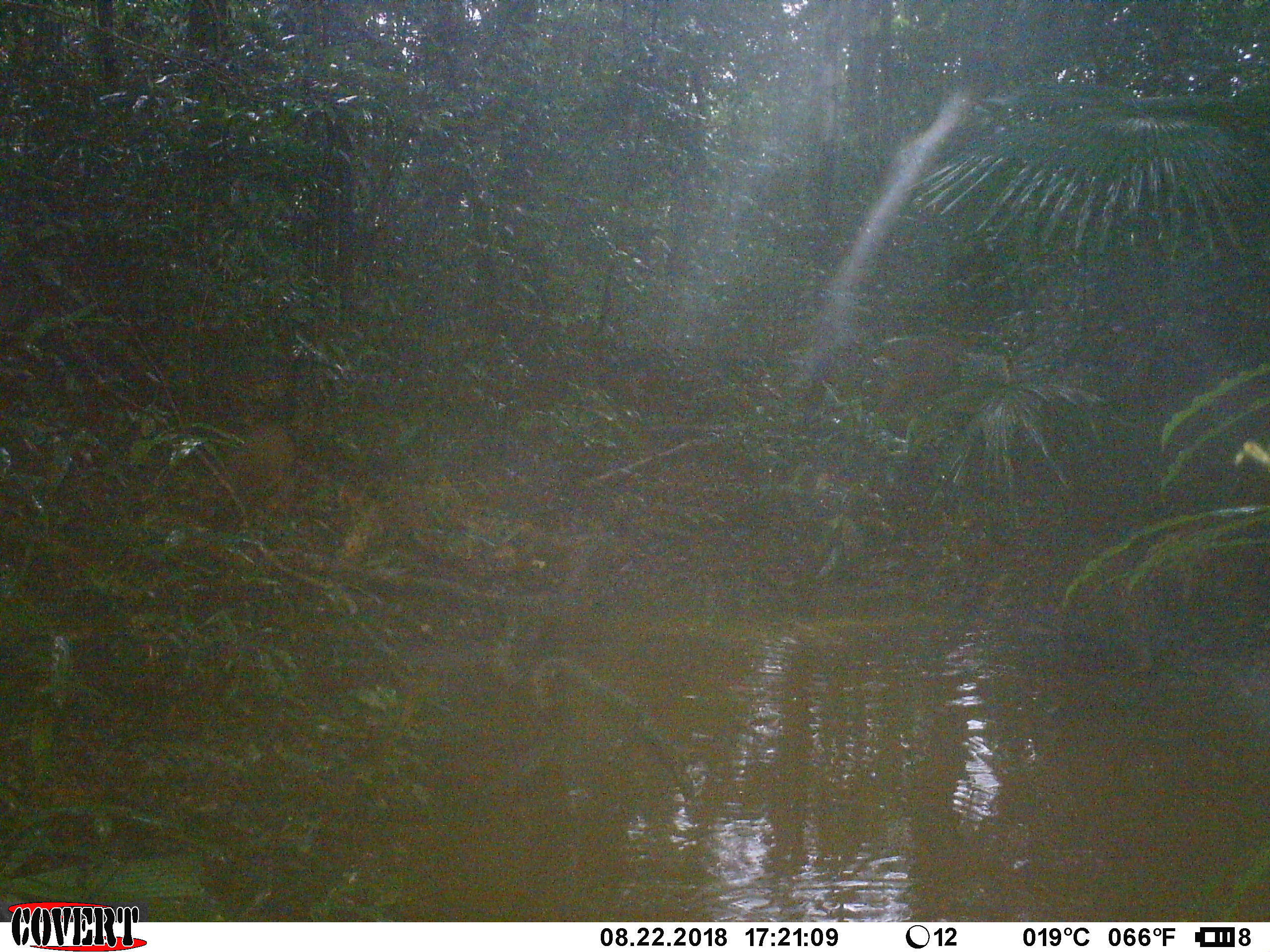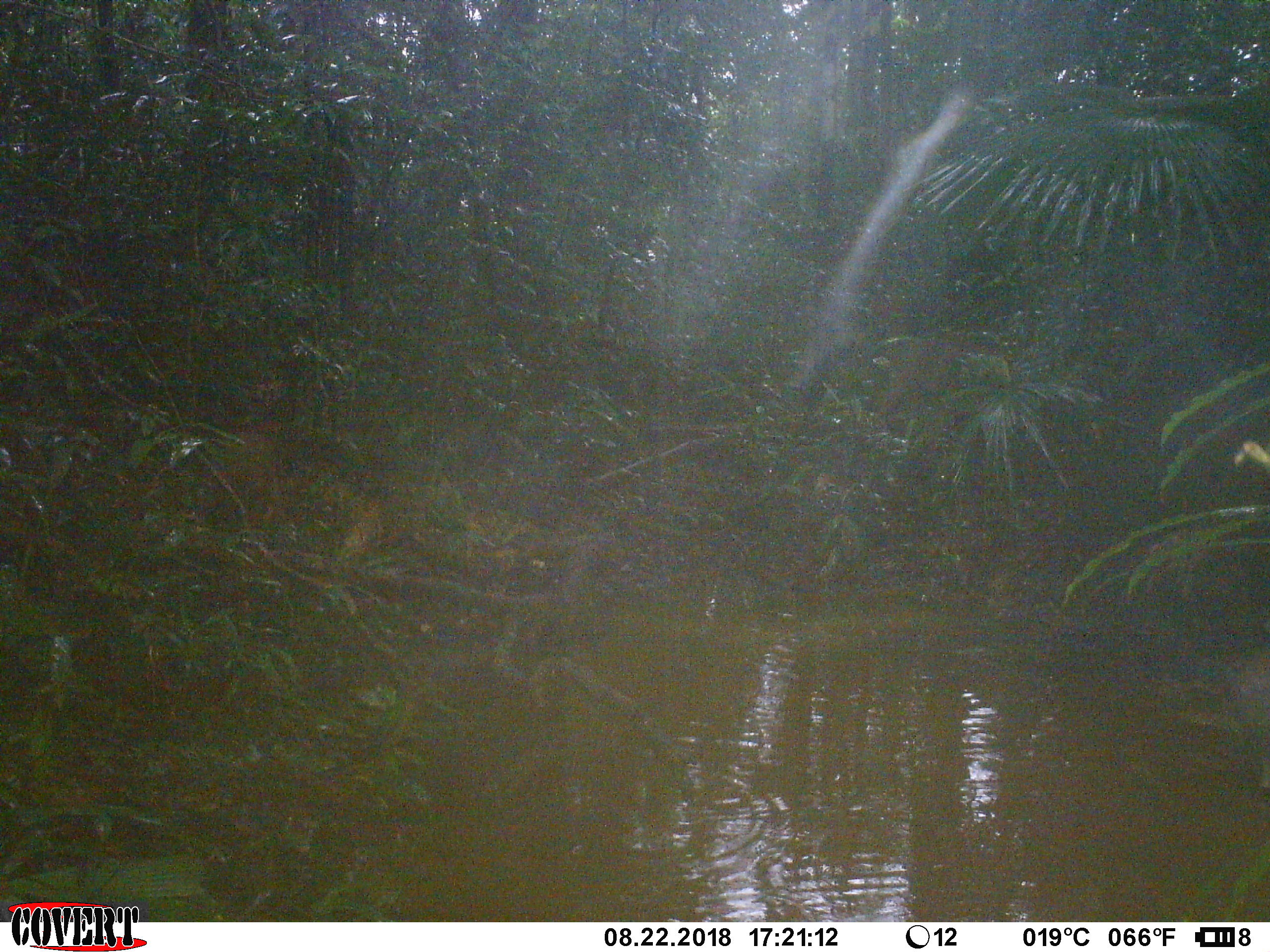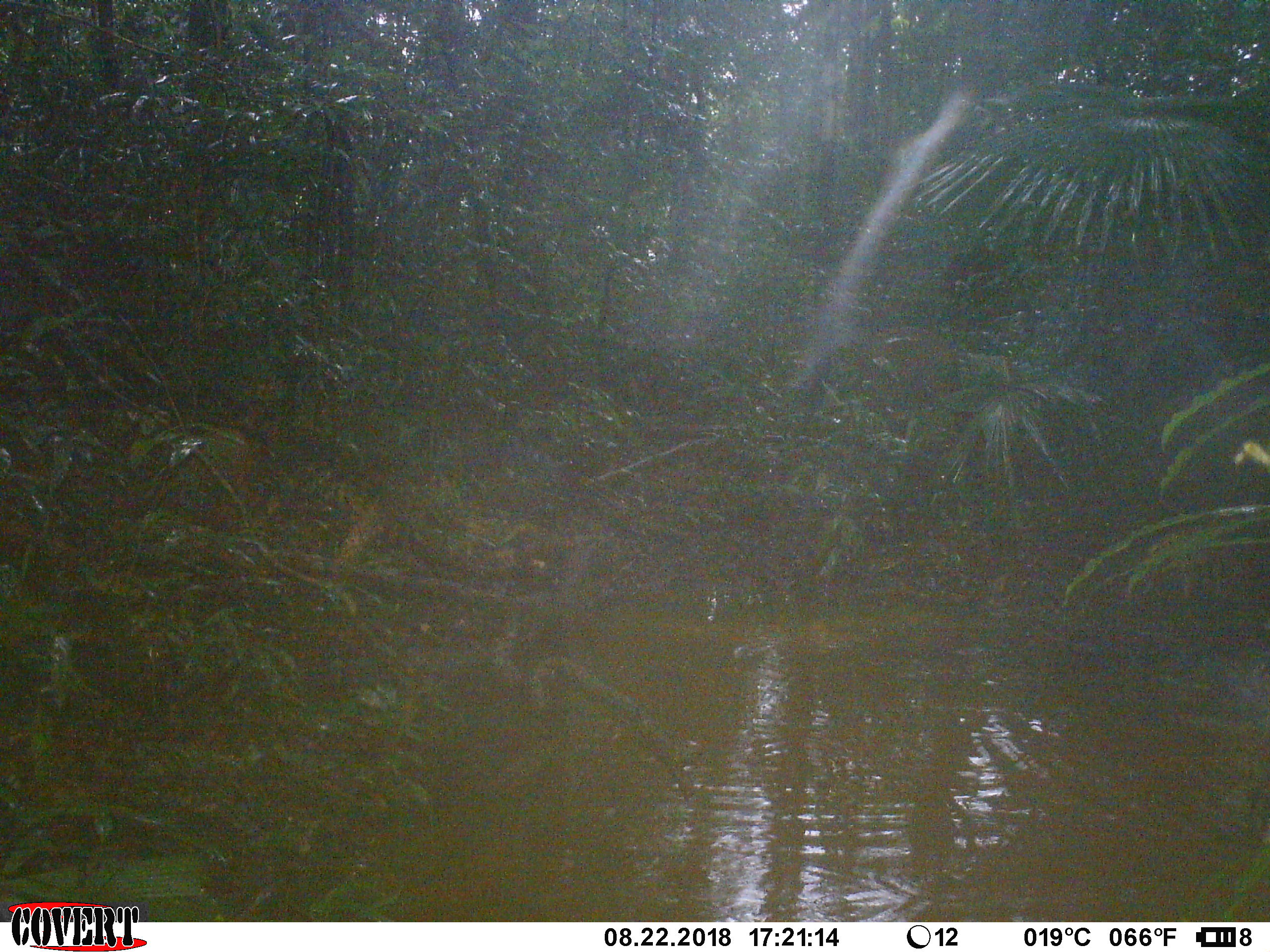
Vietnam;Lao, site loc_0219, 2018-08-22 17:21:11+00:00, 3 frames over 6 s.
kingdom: Animalia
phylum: Chordata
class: Mammalia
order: Artiodactyla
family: Suidae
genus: Sus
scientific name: Sus scrofa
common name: eurasian wild pig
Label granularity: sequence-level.